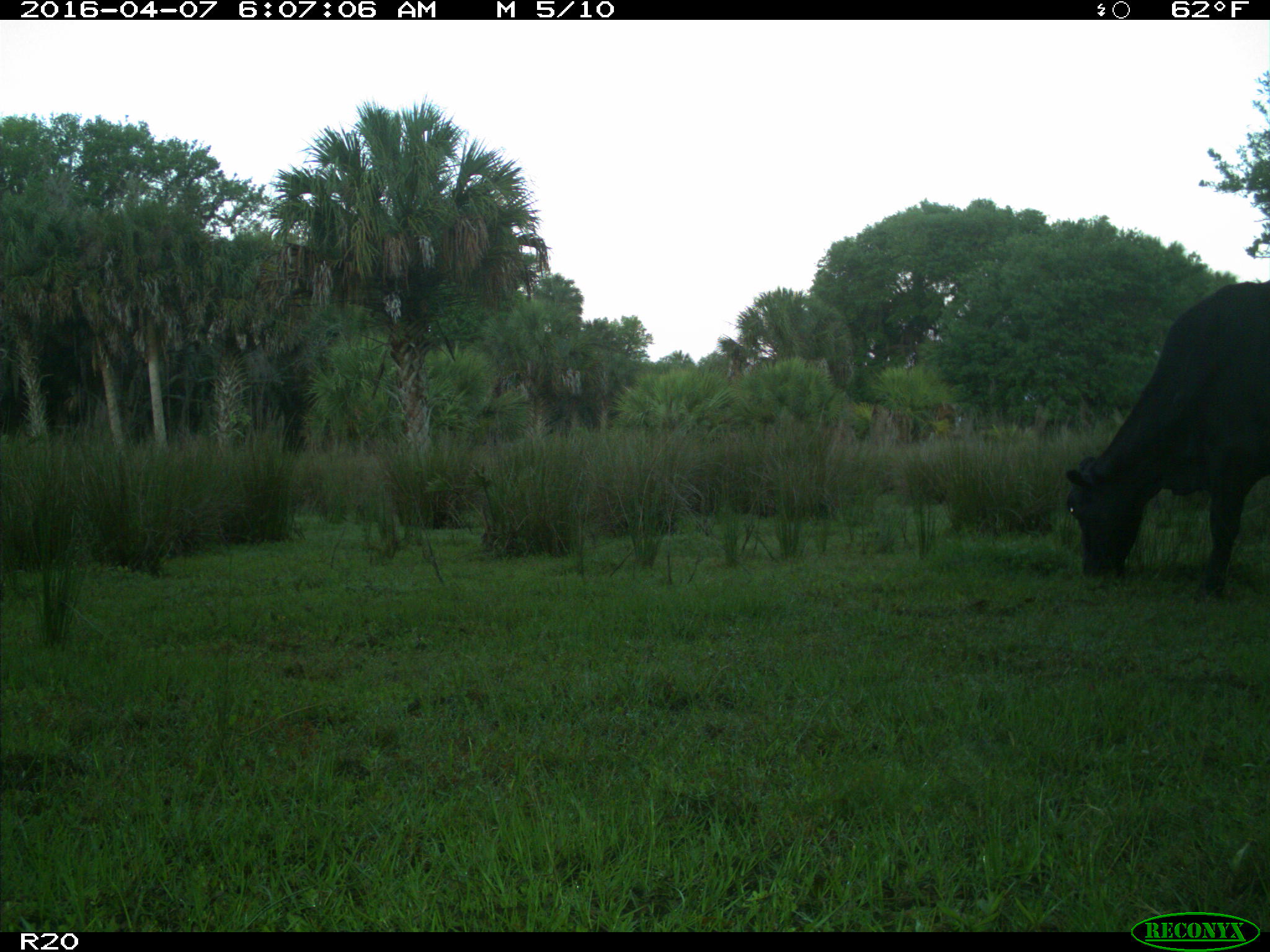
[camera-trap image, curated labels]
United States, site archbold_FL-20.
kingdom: Animalia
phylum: Chordata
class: Mammalia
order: Artiodactyla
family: Bovidae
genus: Bos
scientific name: Bos taurus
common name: domestic cow